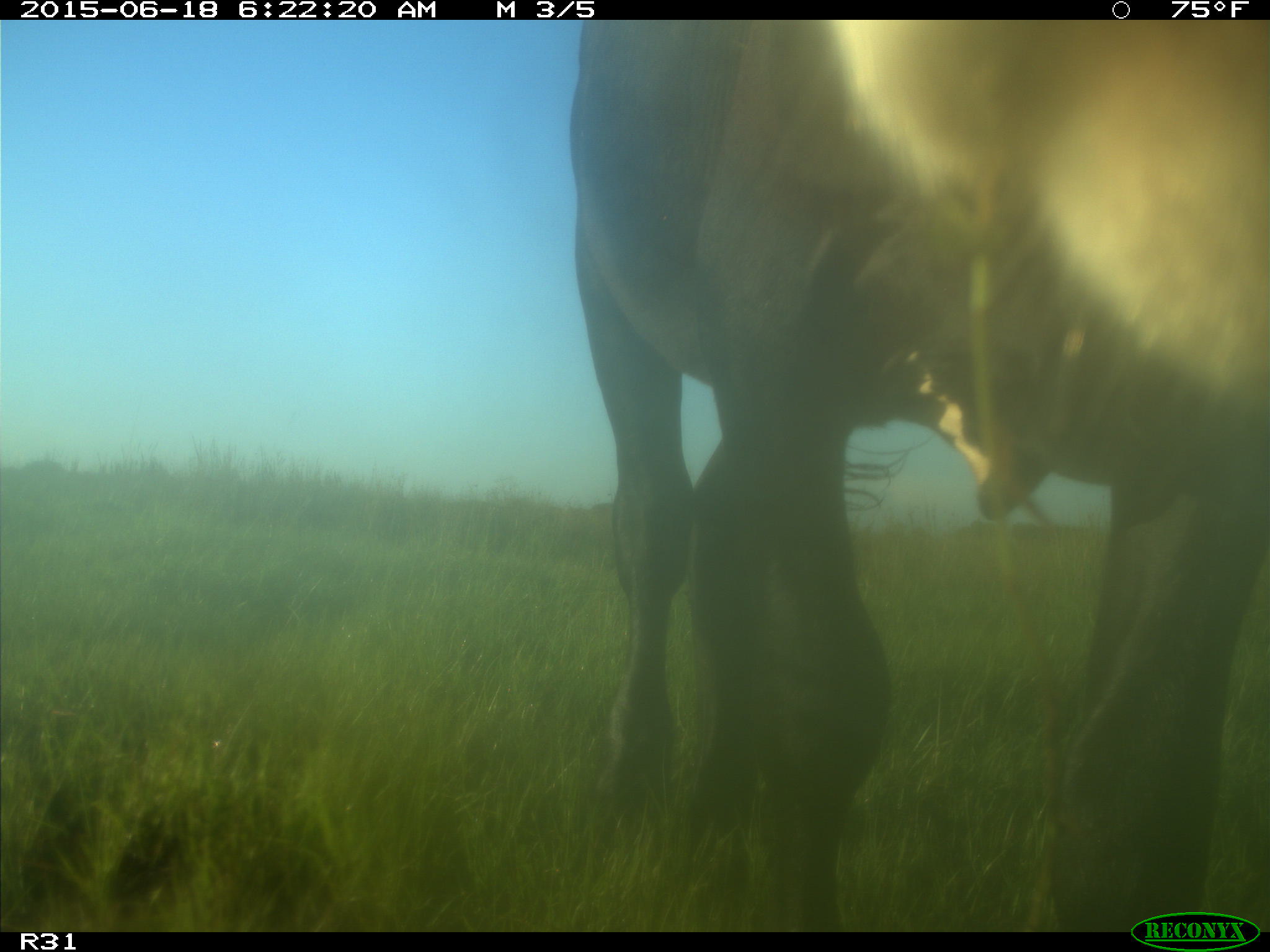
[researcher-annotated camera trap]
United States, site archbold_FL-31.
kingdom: Animalia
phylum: Chordata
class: Mammalia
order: Artiodactyla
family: Bovidae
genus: Bos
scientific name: Bos taurus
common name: domestic cow